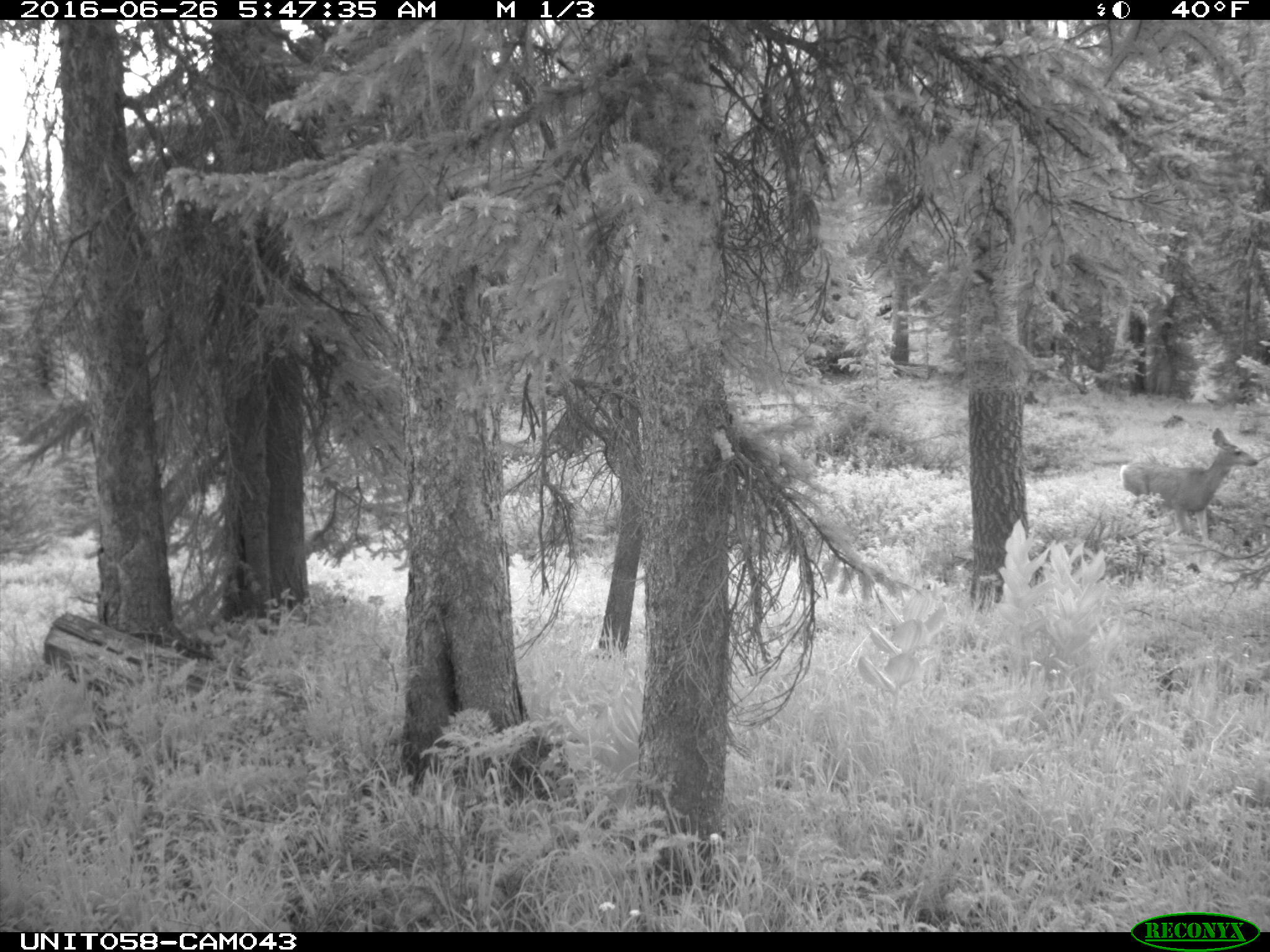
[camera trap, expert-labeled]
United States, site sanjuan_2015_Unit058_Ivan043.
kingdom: Animalia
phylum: Chordata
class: Mammalia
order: Artiodactyla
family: Cervidae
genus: Odocoileus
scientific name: Odocoileus hemionus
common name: mule deer